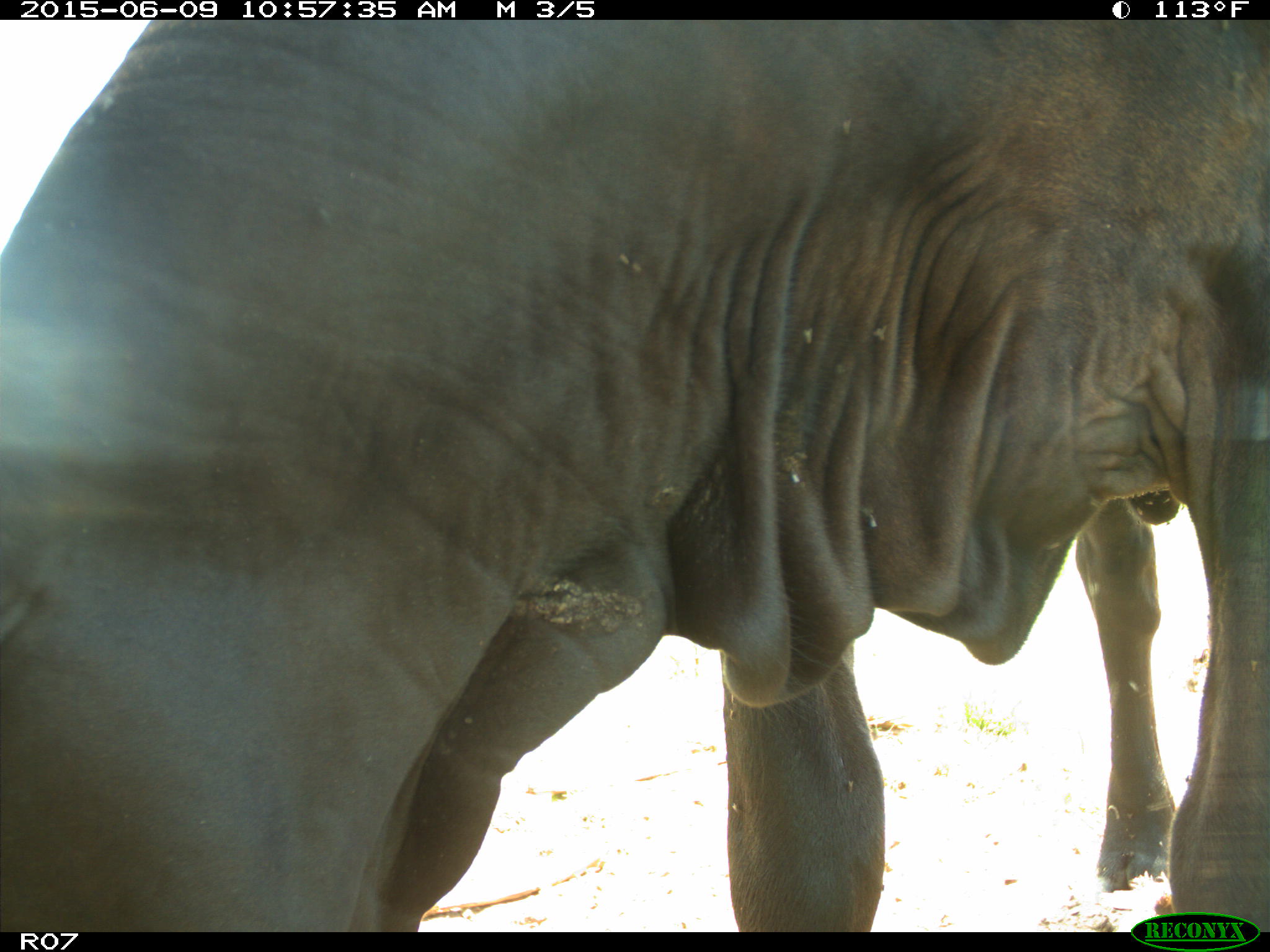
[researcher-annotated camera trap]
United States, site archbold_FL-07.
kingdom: Animalia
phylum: Chordata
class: Mammalia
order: Artiodactyla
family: Bovidae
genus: Bos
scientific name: Bos taurus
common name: domestic cow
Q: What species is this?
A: Bos taurus (domestic cow).